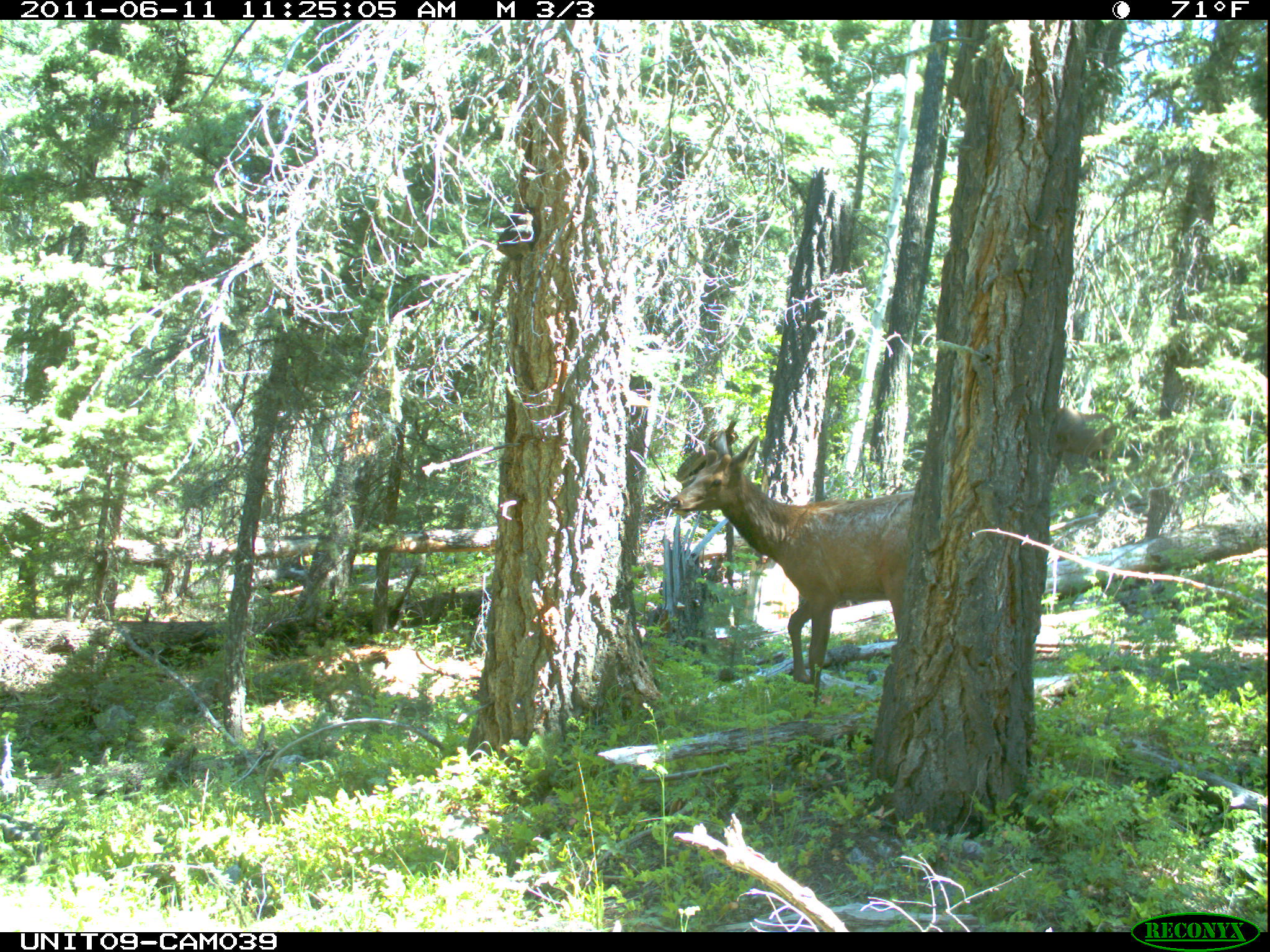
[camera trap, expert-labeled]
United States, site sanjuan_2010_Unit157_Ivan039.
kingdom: Animalia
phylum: Chordata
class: Mammalia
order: Artiodactyla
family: Cervidae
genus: Cervus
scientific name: Cervus elaphus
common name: red deer